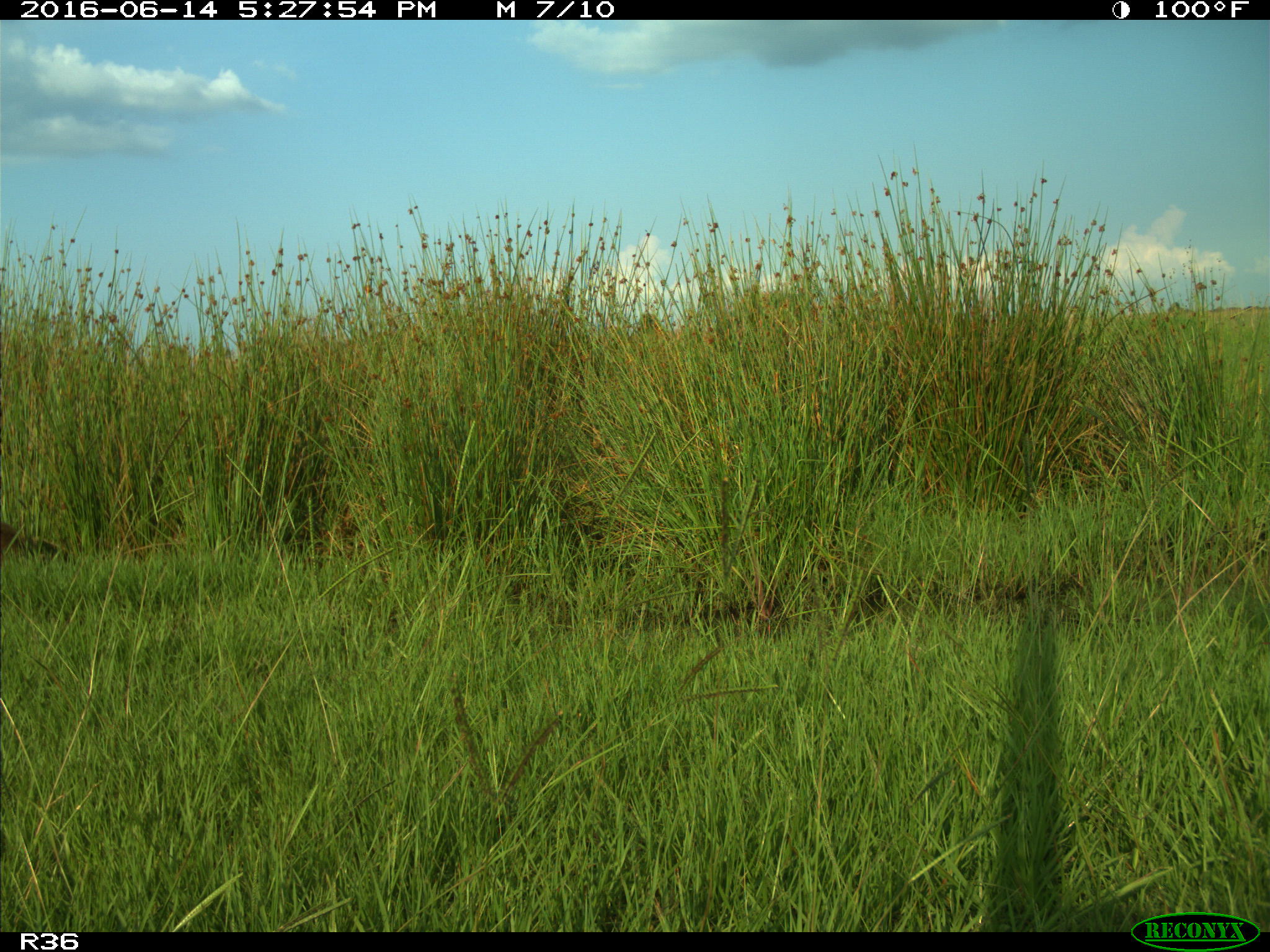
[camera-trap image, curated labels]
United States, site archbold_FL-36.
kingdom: Animalia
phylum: Chordata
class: Mammalia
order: Carnivora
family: Procyonidae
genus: Procyon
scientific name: Procyon lotor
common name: common raccoon